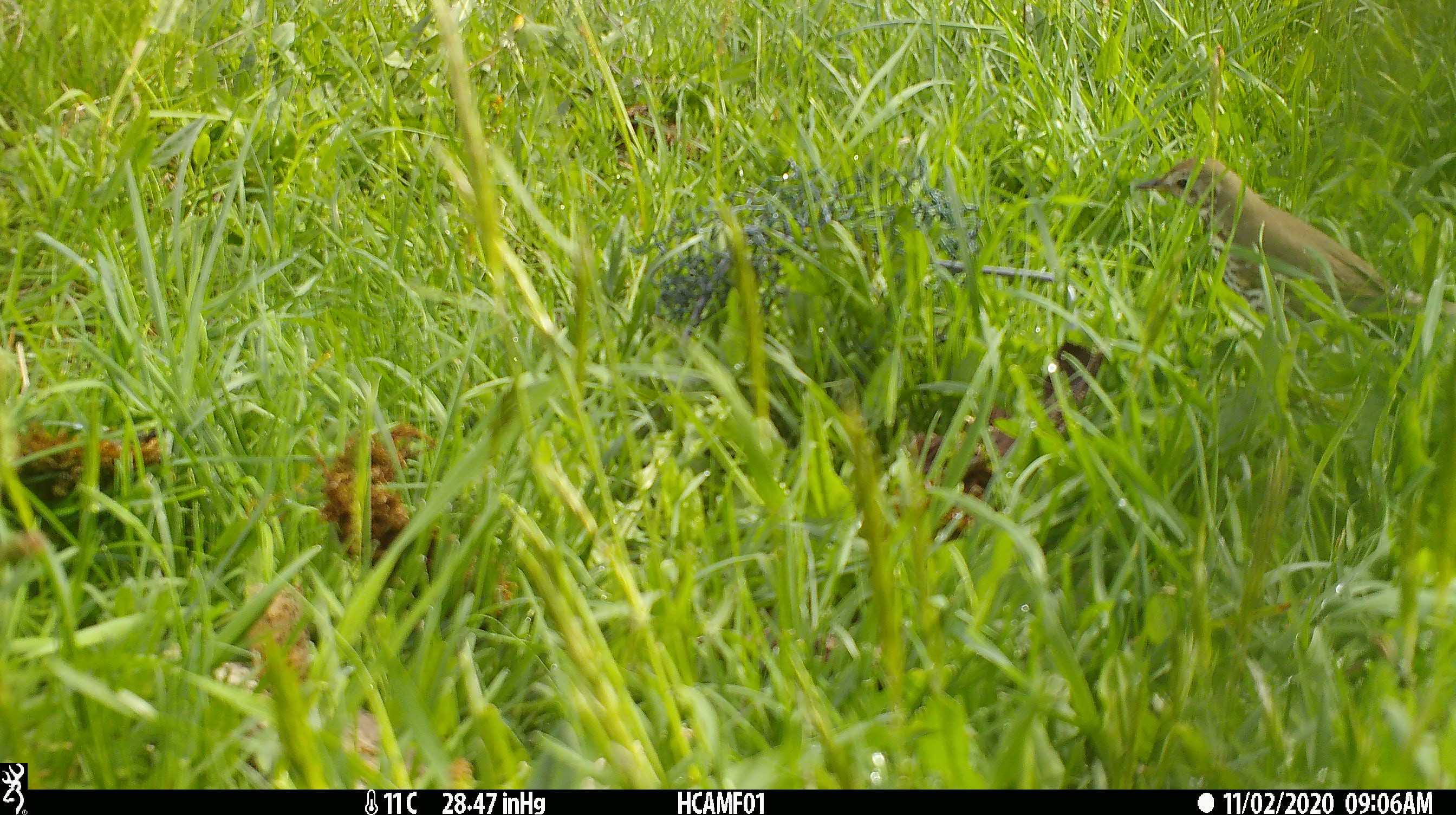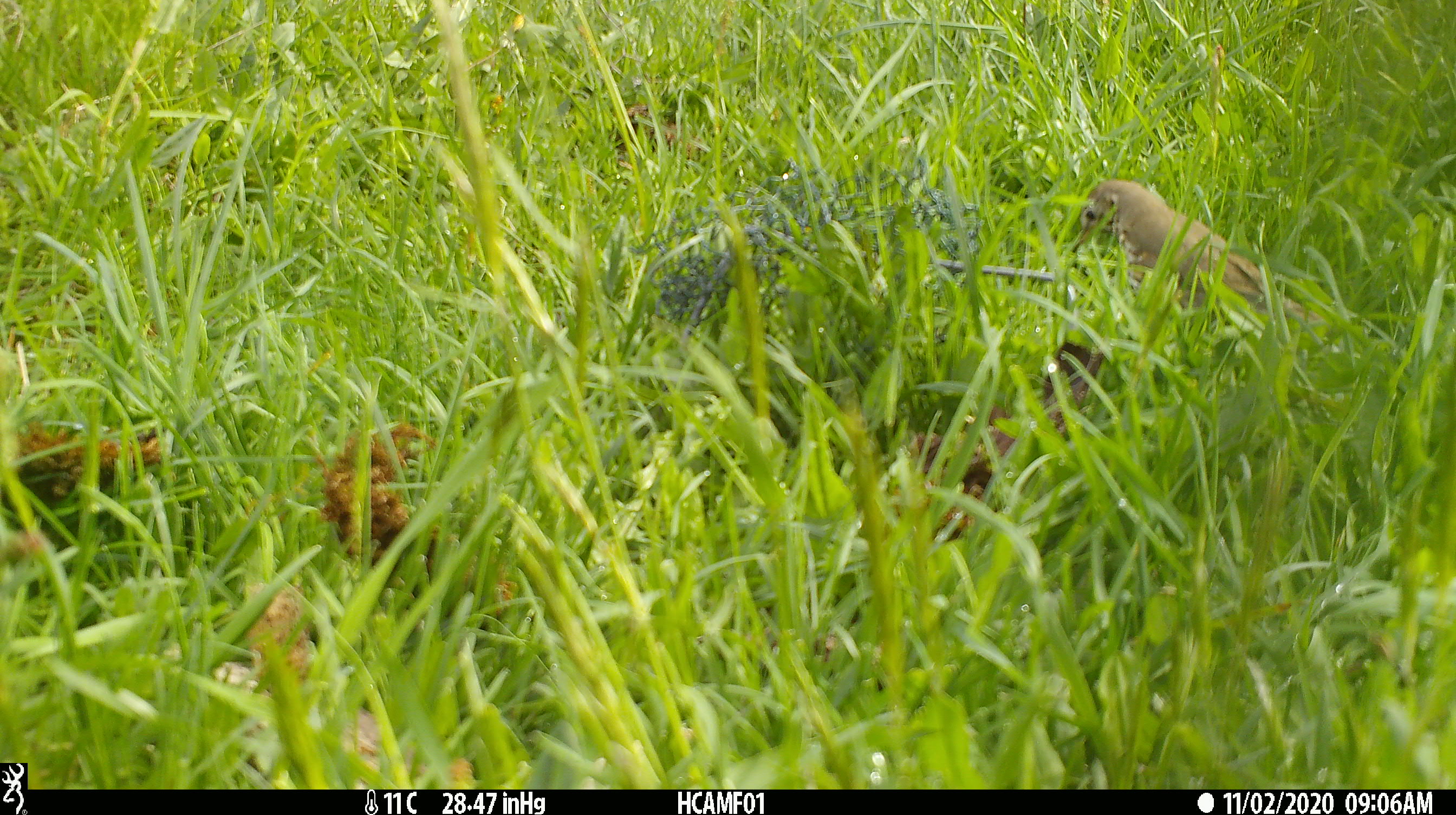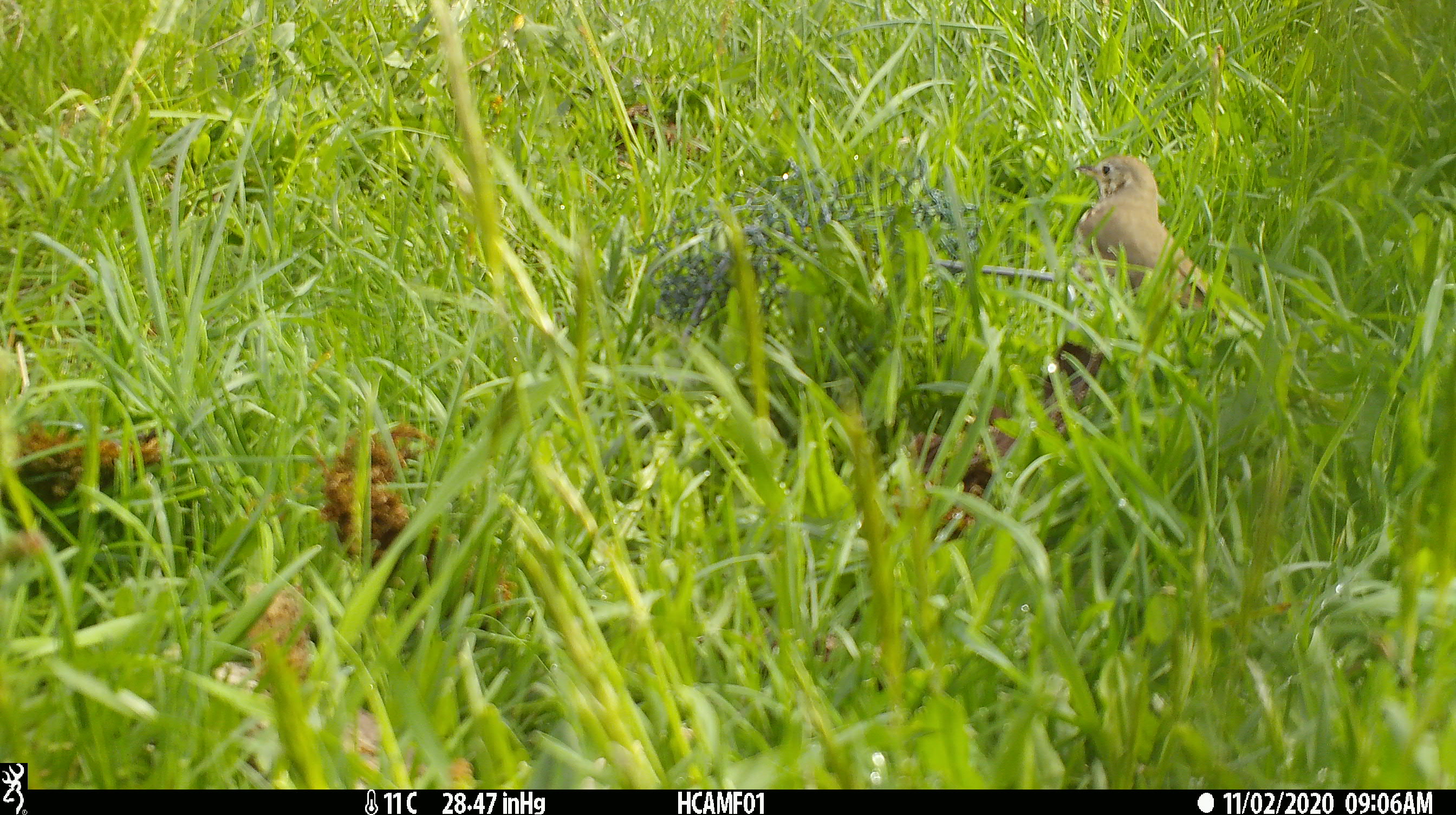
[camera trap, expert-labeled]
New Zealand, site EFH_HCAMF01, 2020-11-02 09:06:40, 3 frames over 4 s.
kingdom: Animalia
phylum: Chordata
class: Aves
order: Passeriformes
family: Turdidae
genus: Turdus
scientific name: Turdus philomelos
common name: song thrush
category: thrush